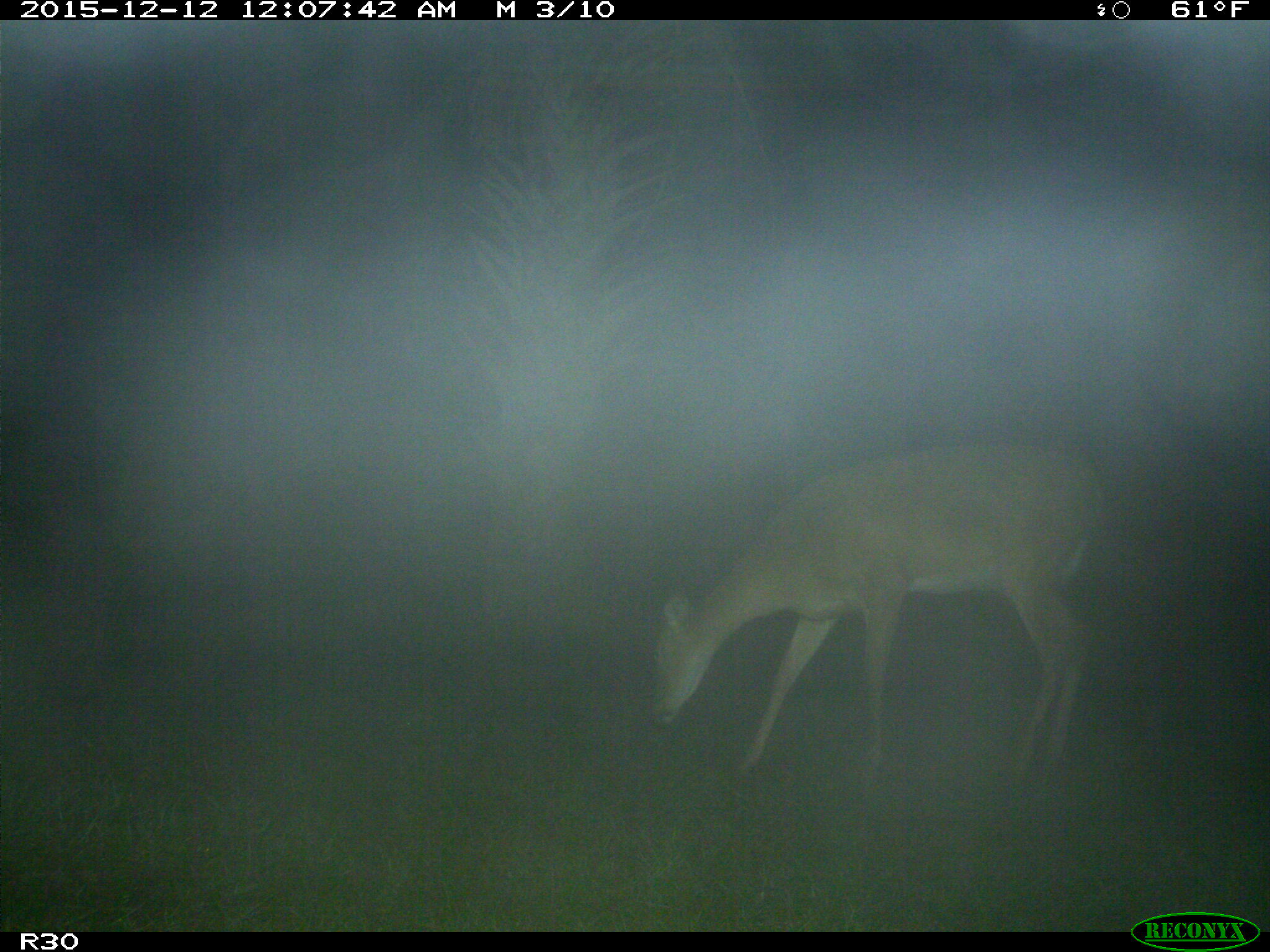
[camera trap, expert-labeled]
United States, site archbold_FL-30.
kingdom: Animalia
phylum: Chordata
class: Mammalia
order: Artiodactyla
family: Cervidae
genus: Odocoileus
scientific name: Odocoileus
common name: deer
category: unidentified deer